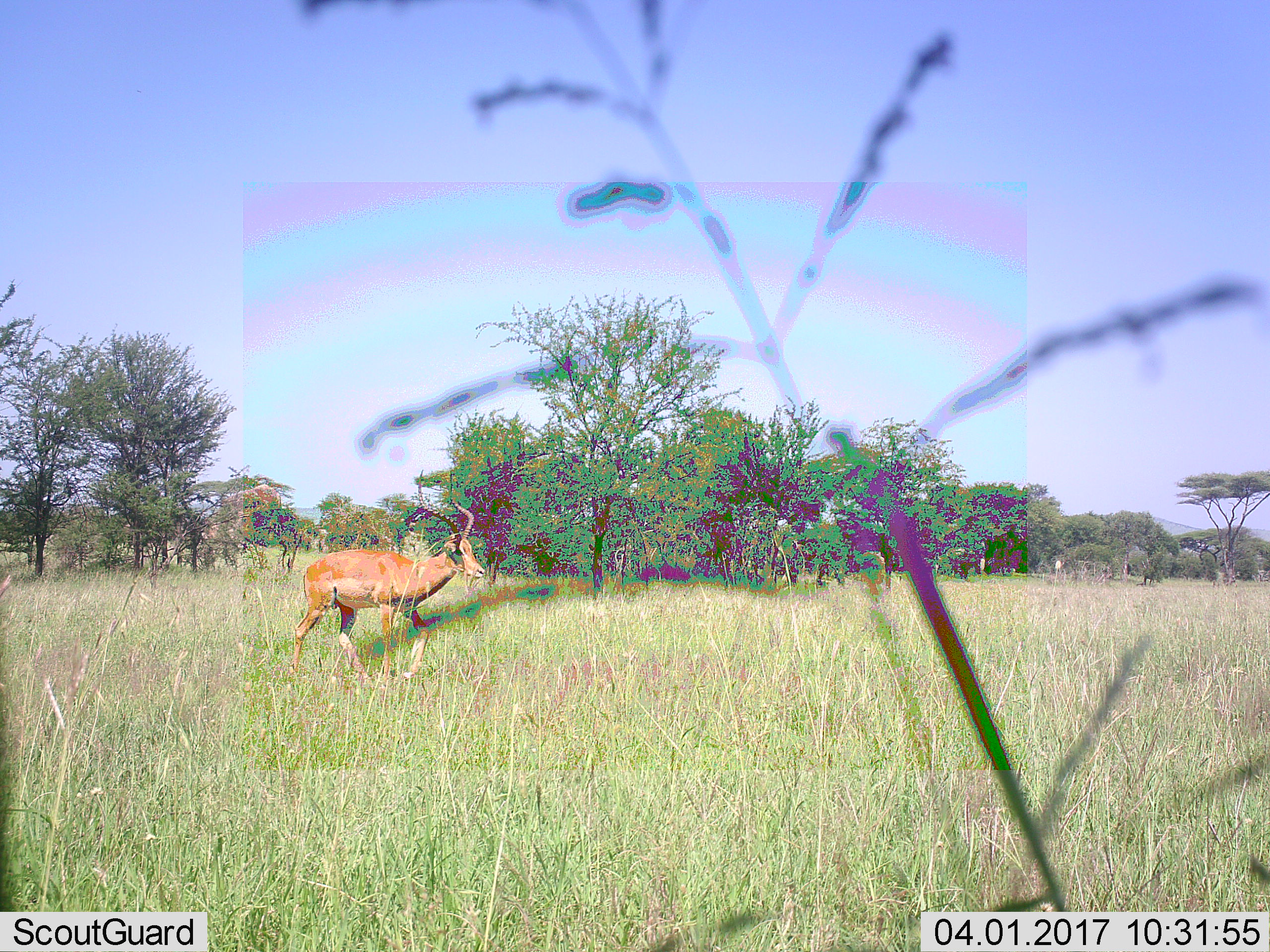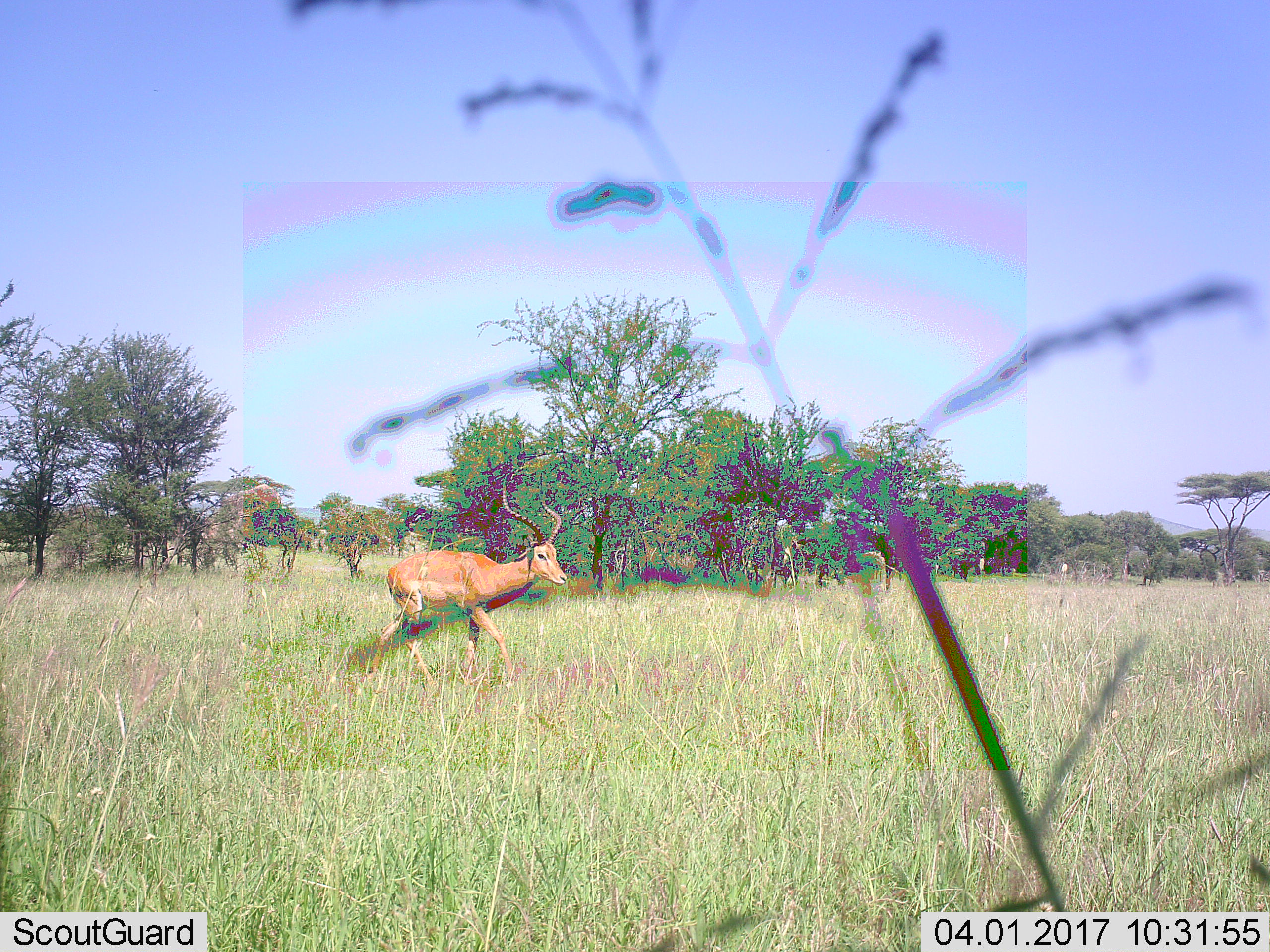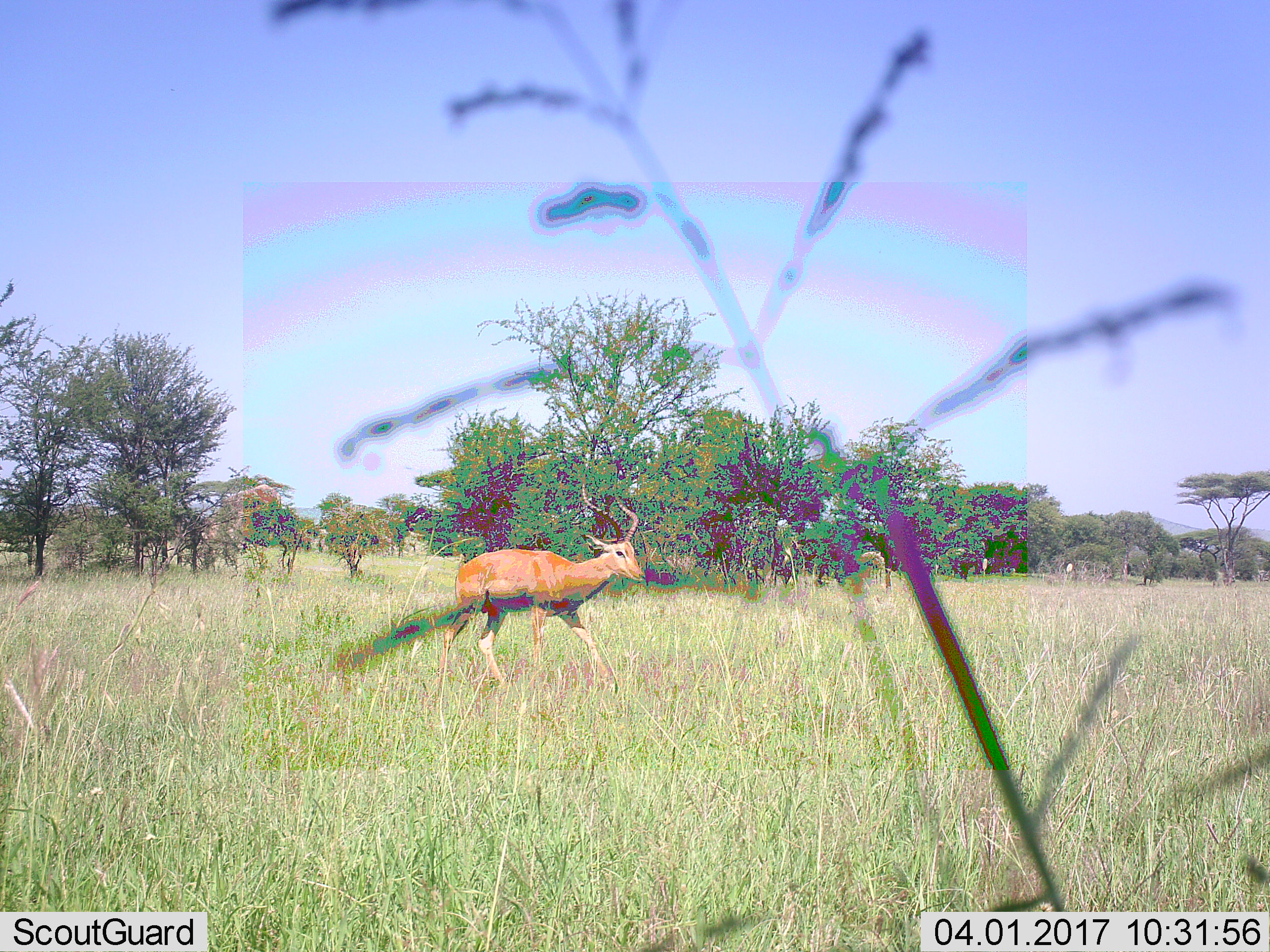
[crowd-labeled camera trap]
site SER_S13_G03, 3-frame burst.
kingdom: Animalia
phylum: Chordata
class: Mammalia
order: Artiodactyla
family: Bovidae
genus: Aepyceros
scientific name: Aepyceros melampus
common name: impala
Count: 1.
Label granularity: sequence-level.